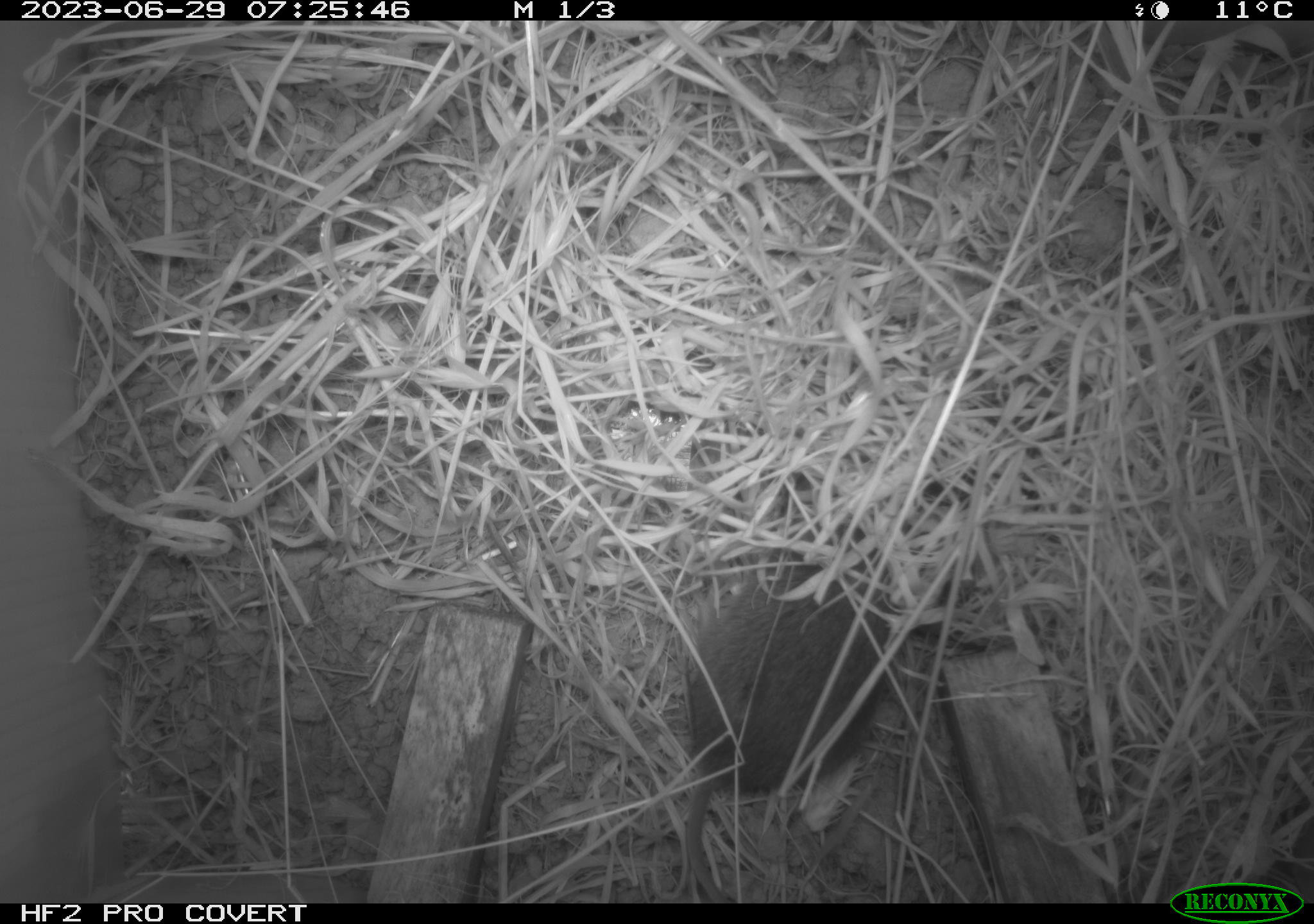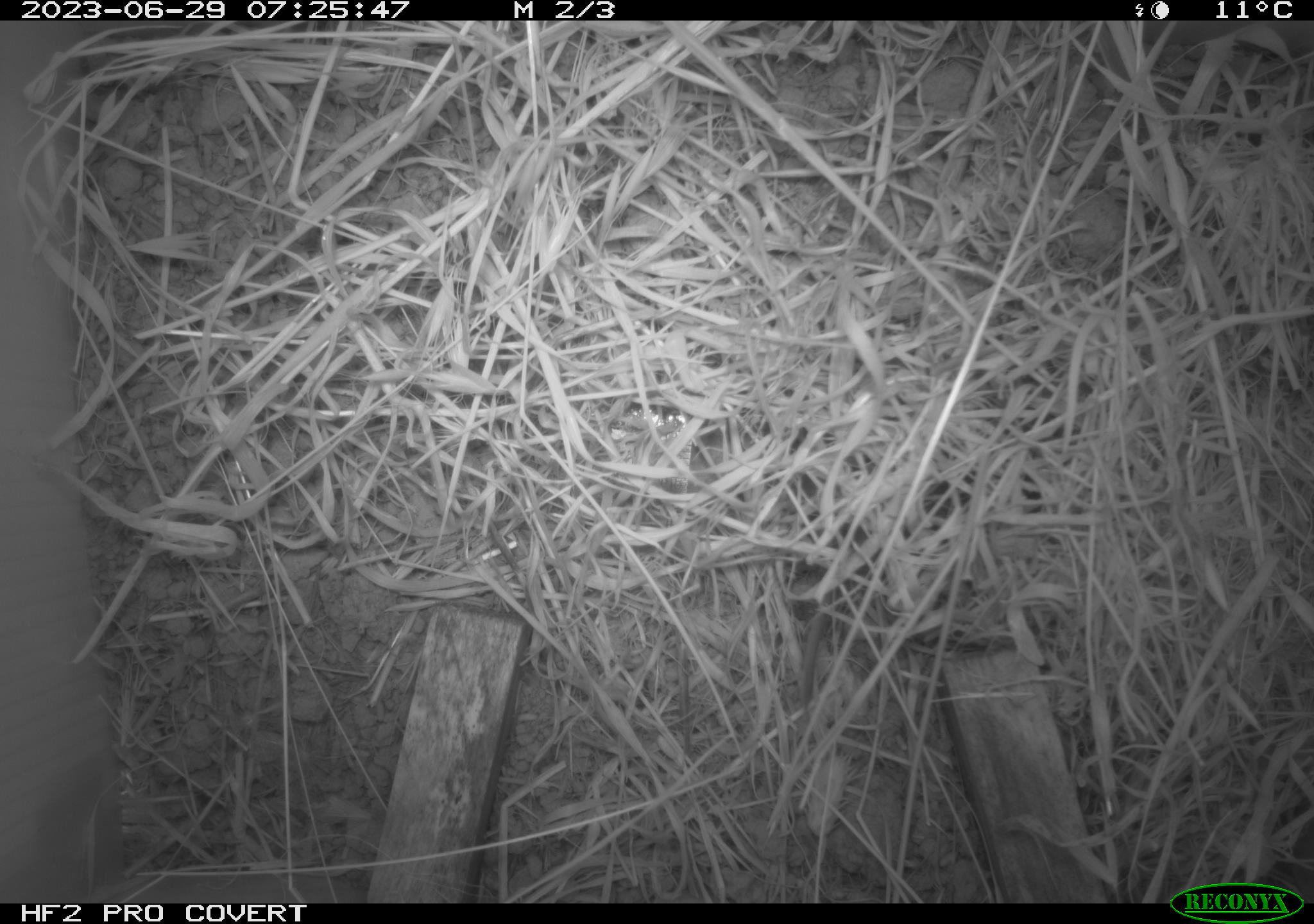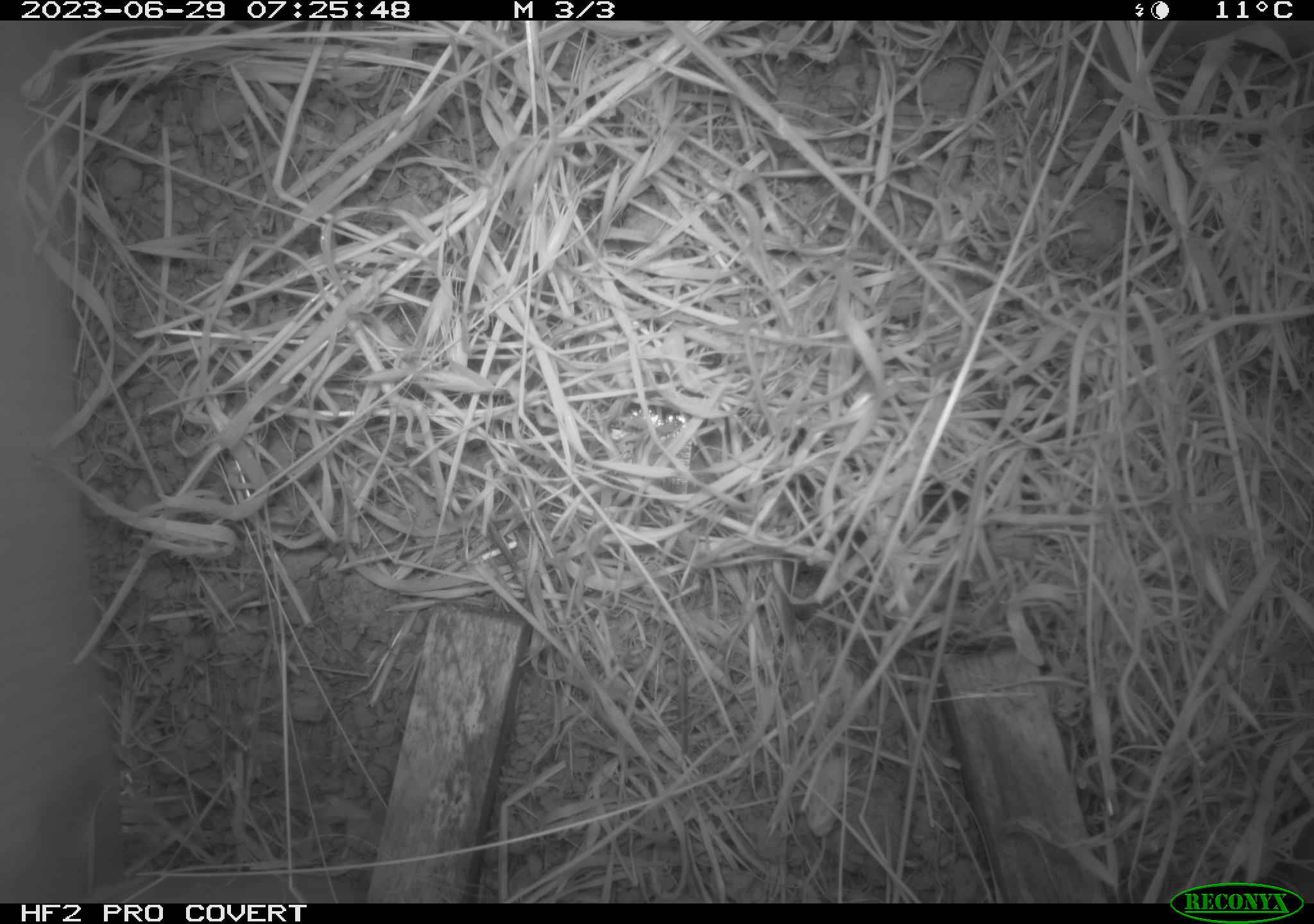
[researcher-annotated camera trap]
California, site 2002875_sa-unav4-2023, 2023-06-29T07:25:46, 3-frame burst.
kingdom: Animalia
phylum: Chordata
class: Mammalia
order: Rodentia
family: Cricetidae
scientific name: Arvicolinae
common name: voles, lemmings, and muskrats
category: arvicolinae subfamily